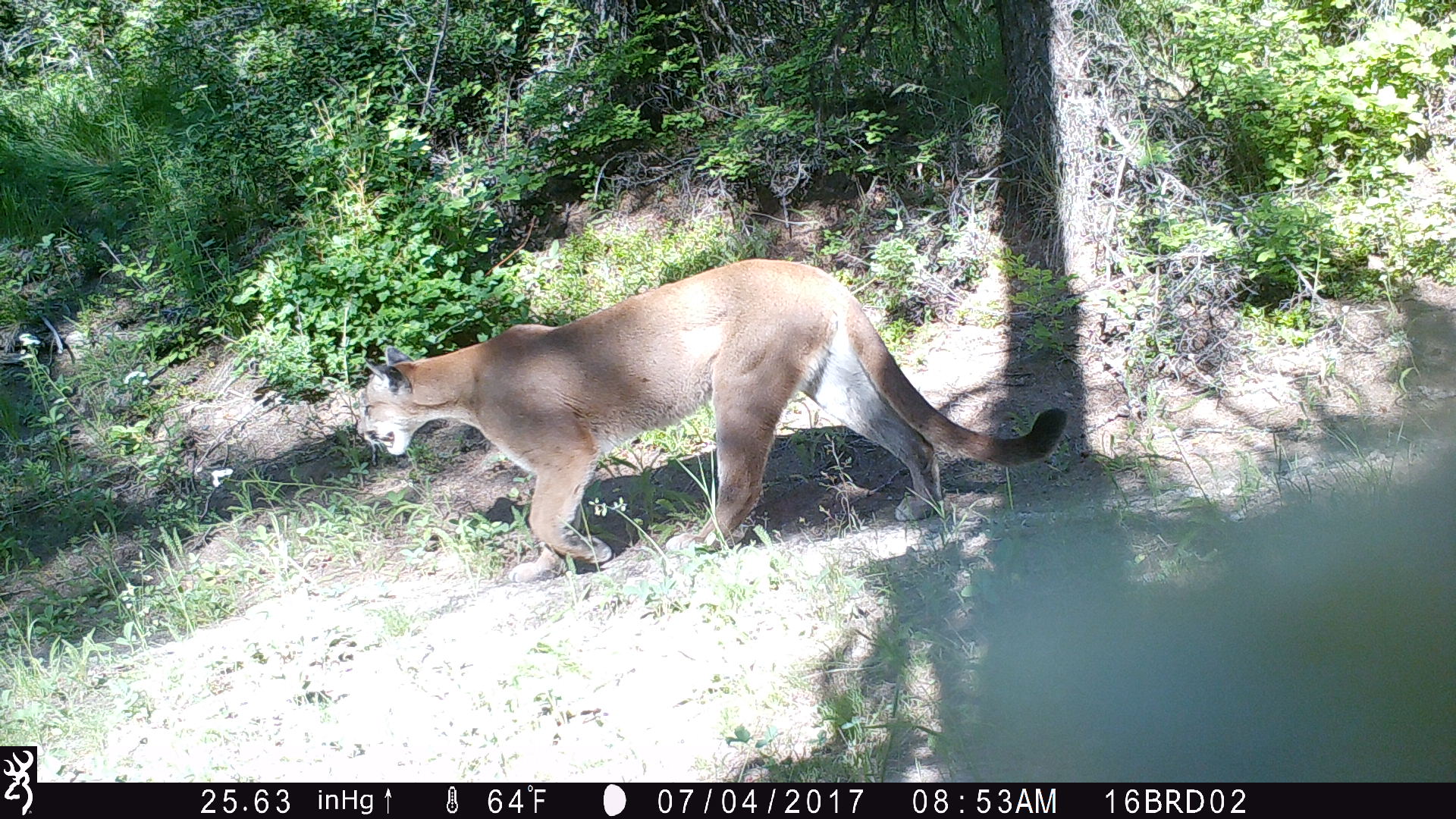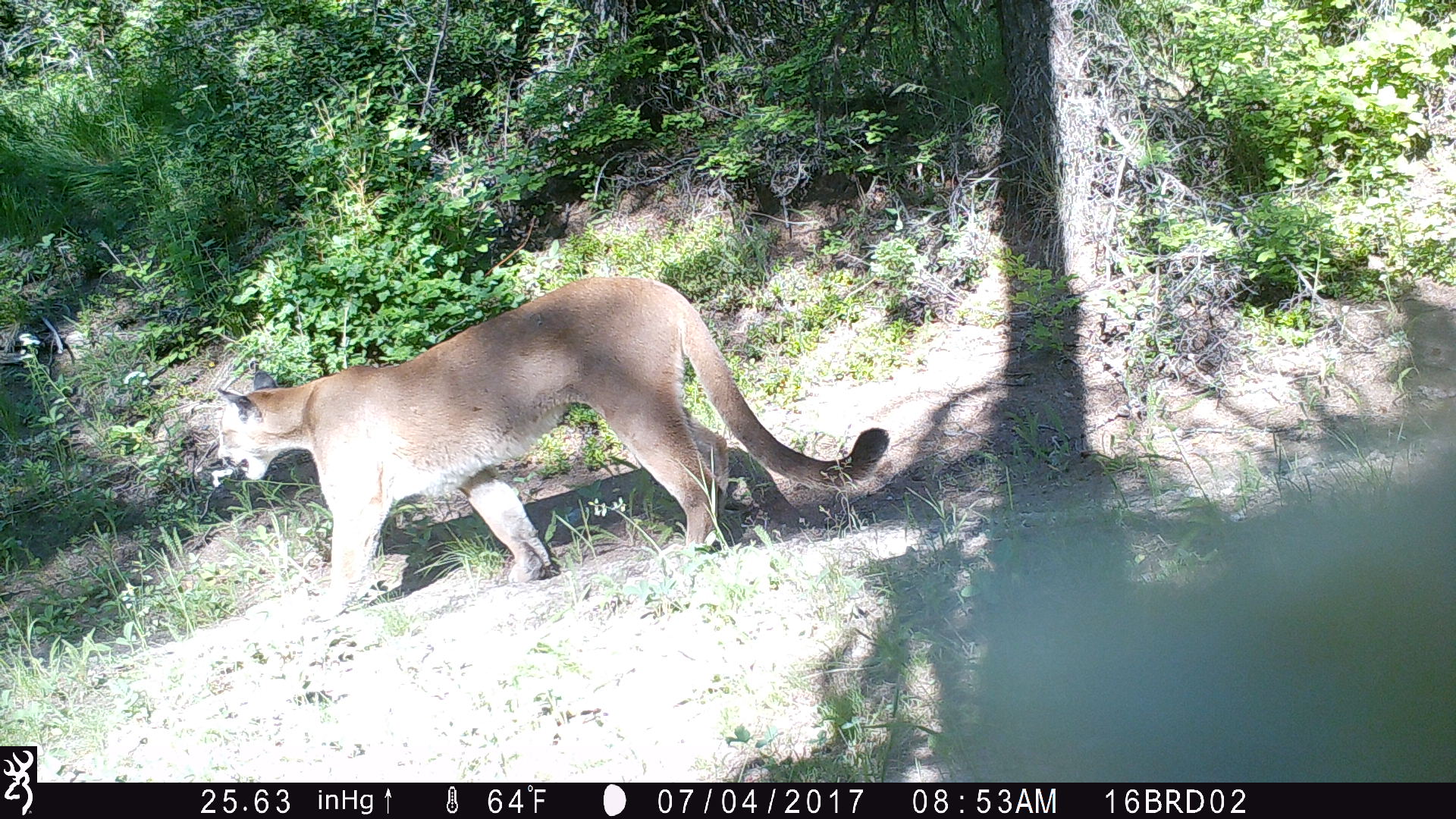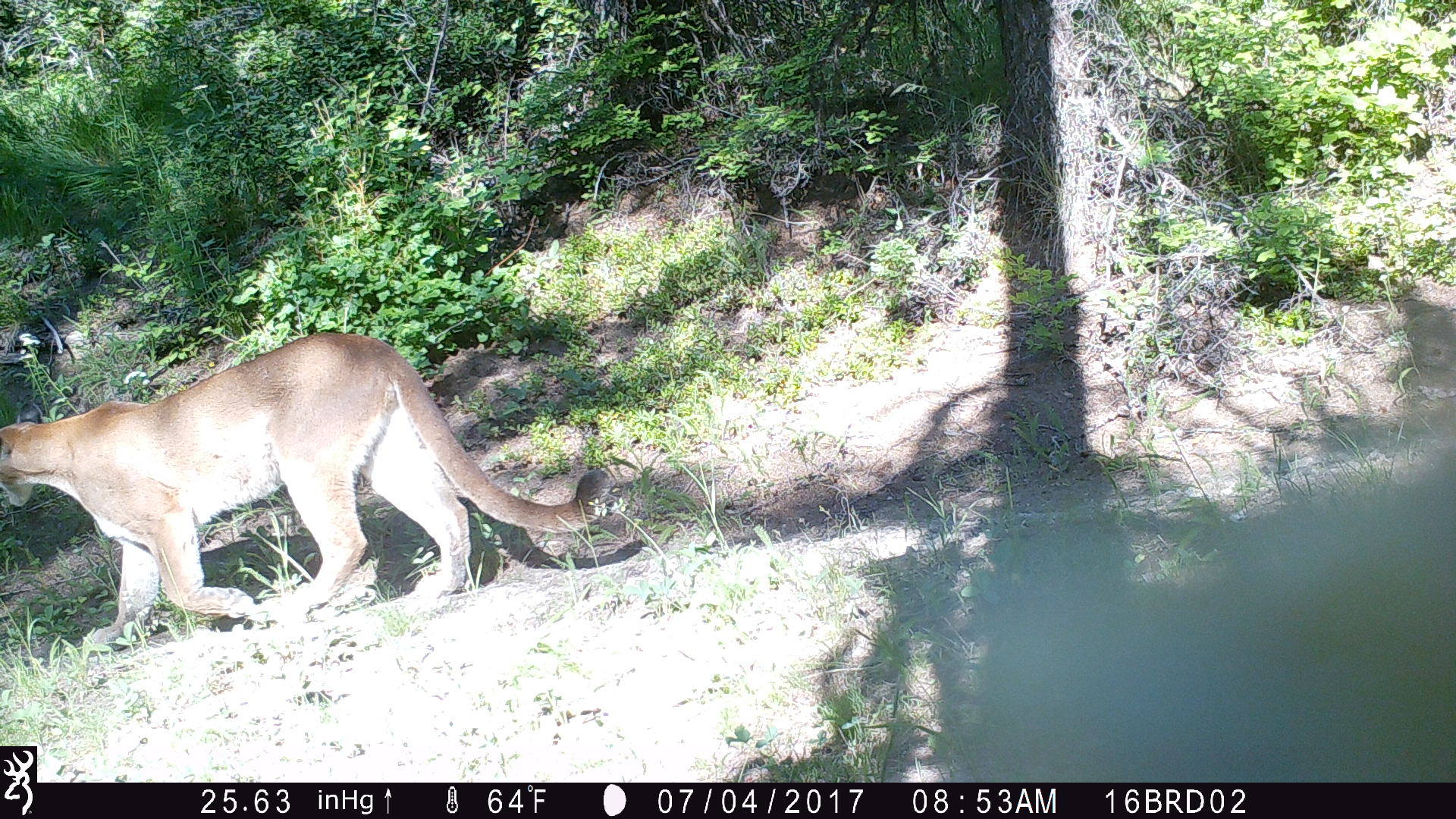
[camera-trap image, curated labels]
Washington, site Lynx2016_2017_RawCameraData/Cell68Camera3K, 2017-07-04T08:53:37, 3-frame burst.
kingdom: Animalia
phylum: Chordata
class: Mammalia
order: Carnivora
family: Felidae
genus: Puma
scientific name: Puma concolor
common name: mountain lion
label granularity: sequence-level